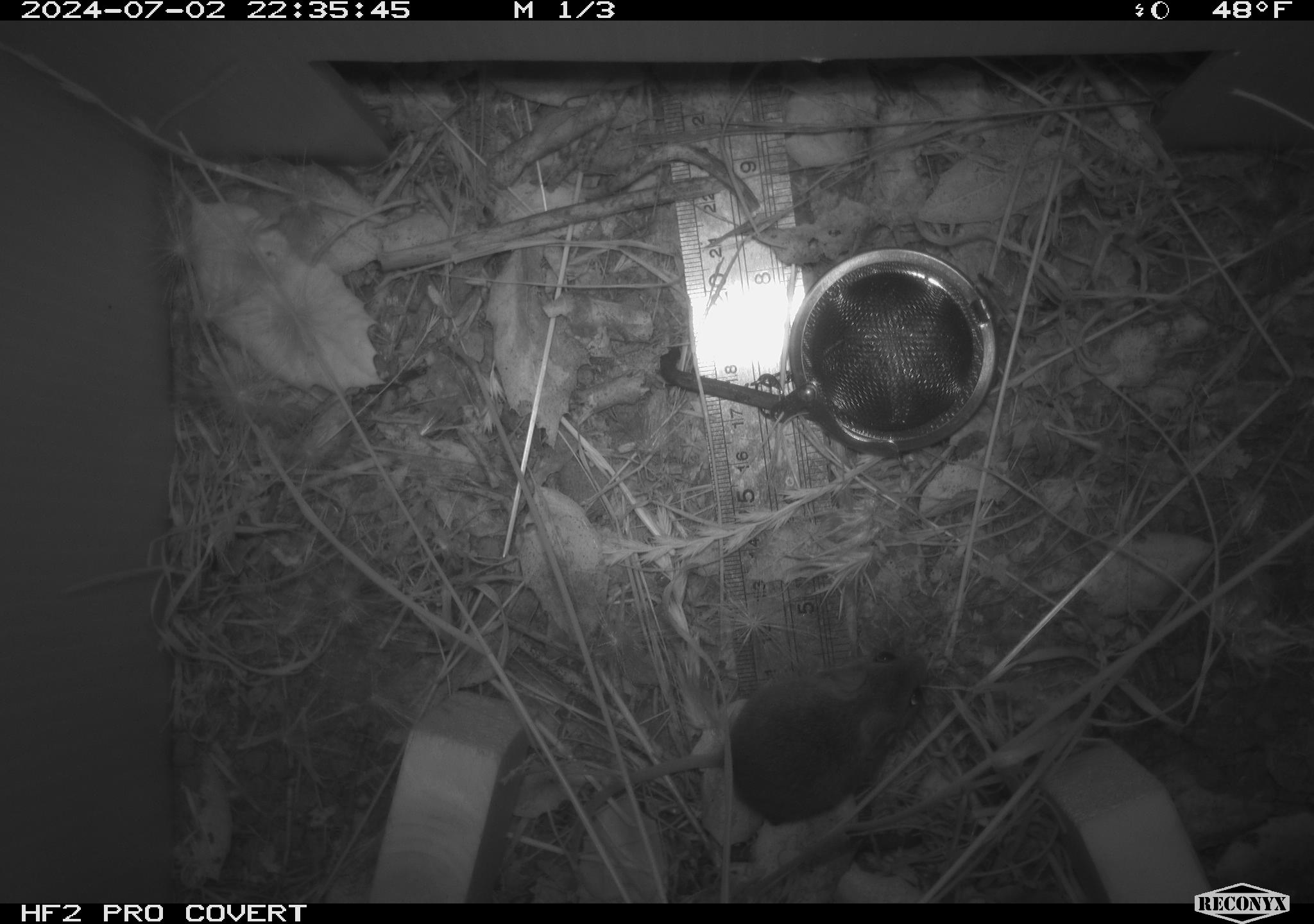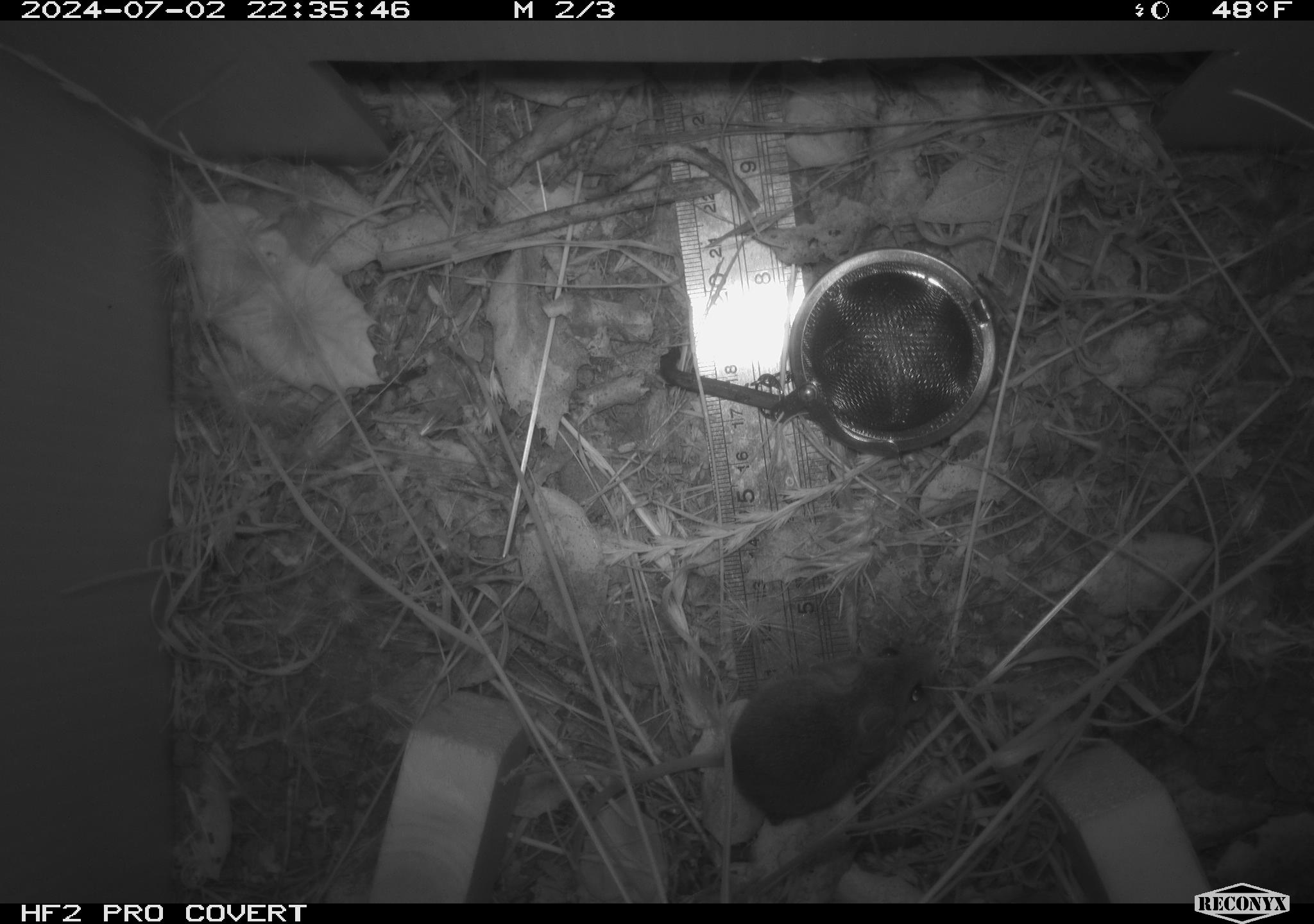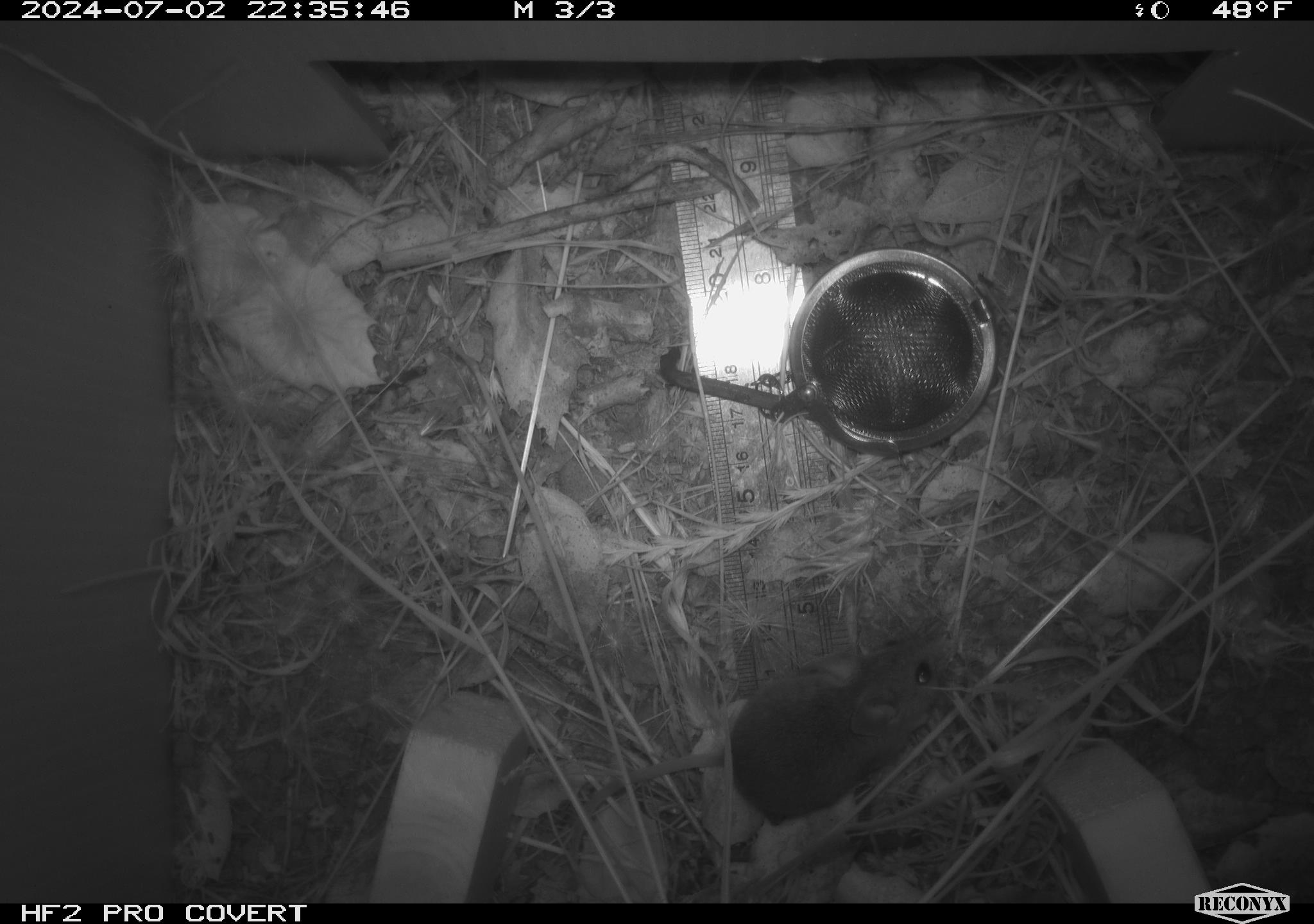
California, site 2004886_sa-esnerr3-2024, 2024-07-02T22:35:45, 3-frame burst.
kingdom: Animalia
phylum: Chordata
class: Mammalia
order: Rodentia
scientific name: Rodentia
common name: rodent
Rodent (Rodentia).